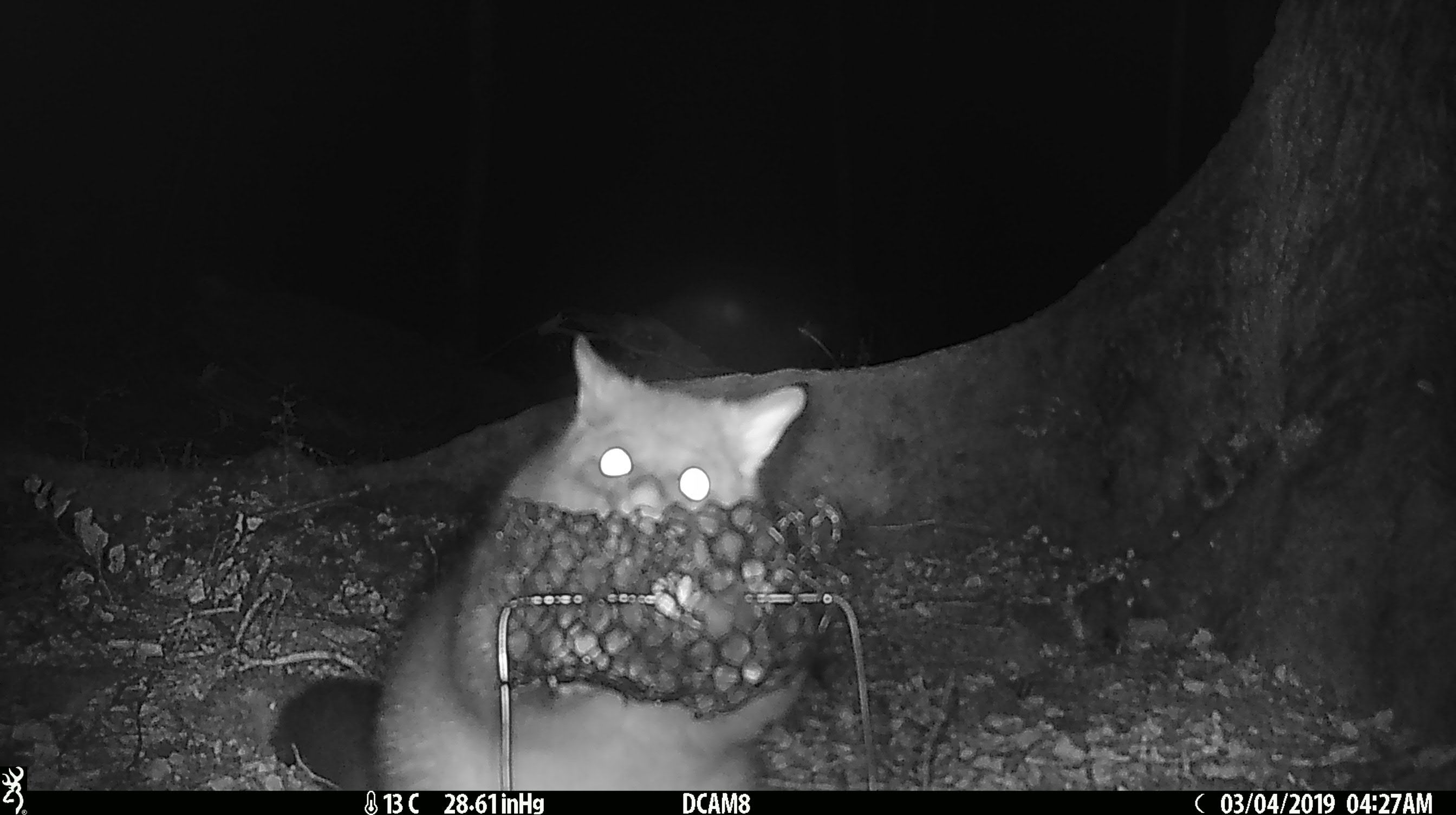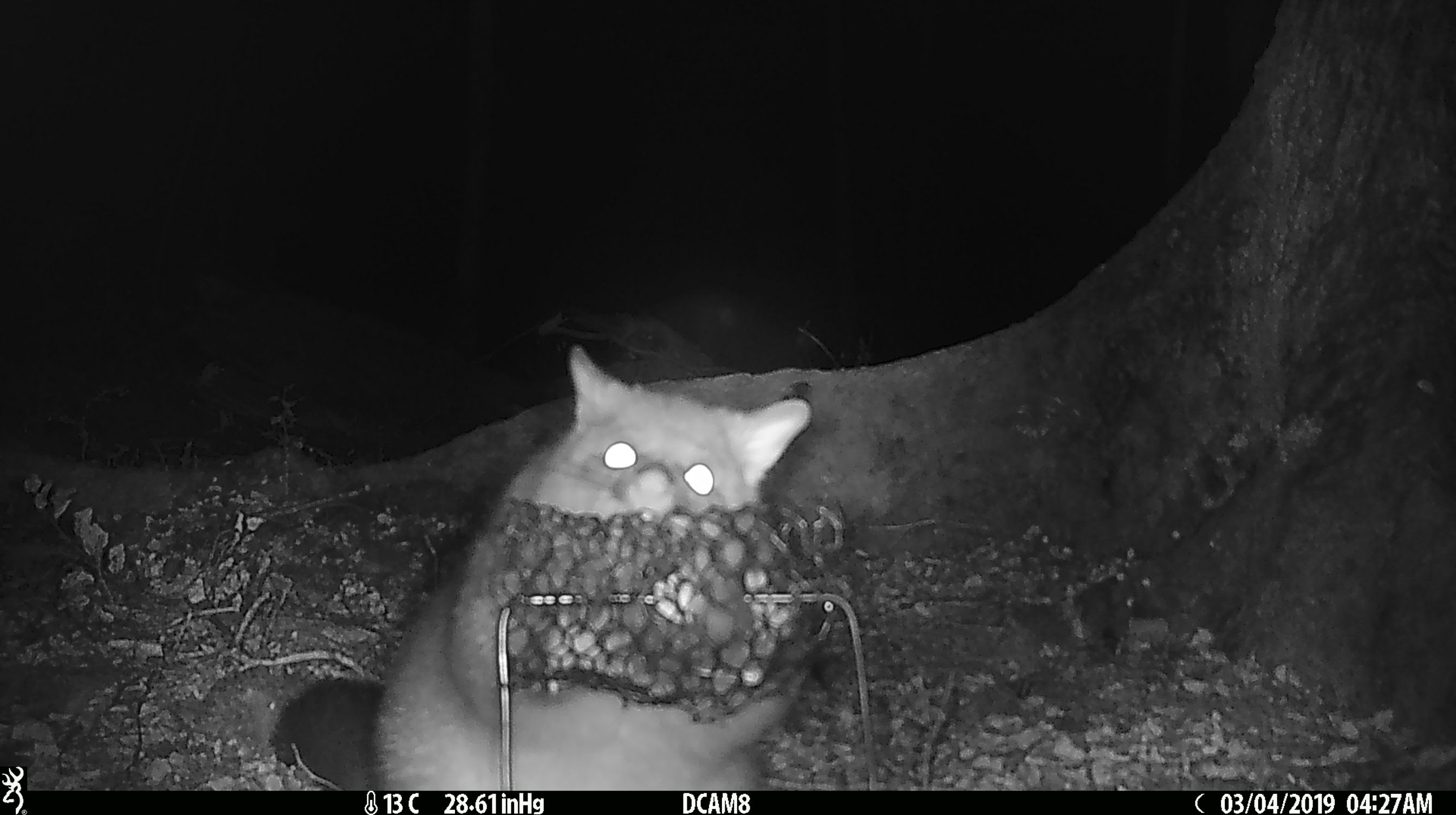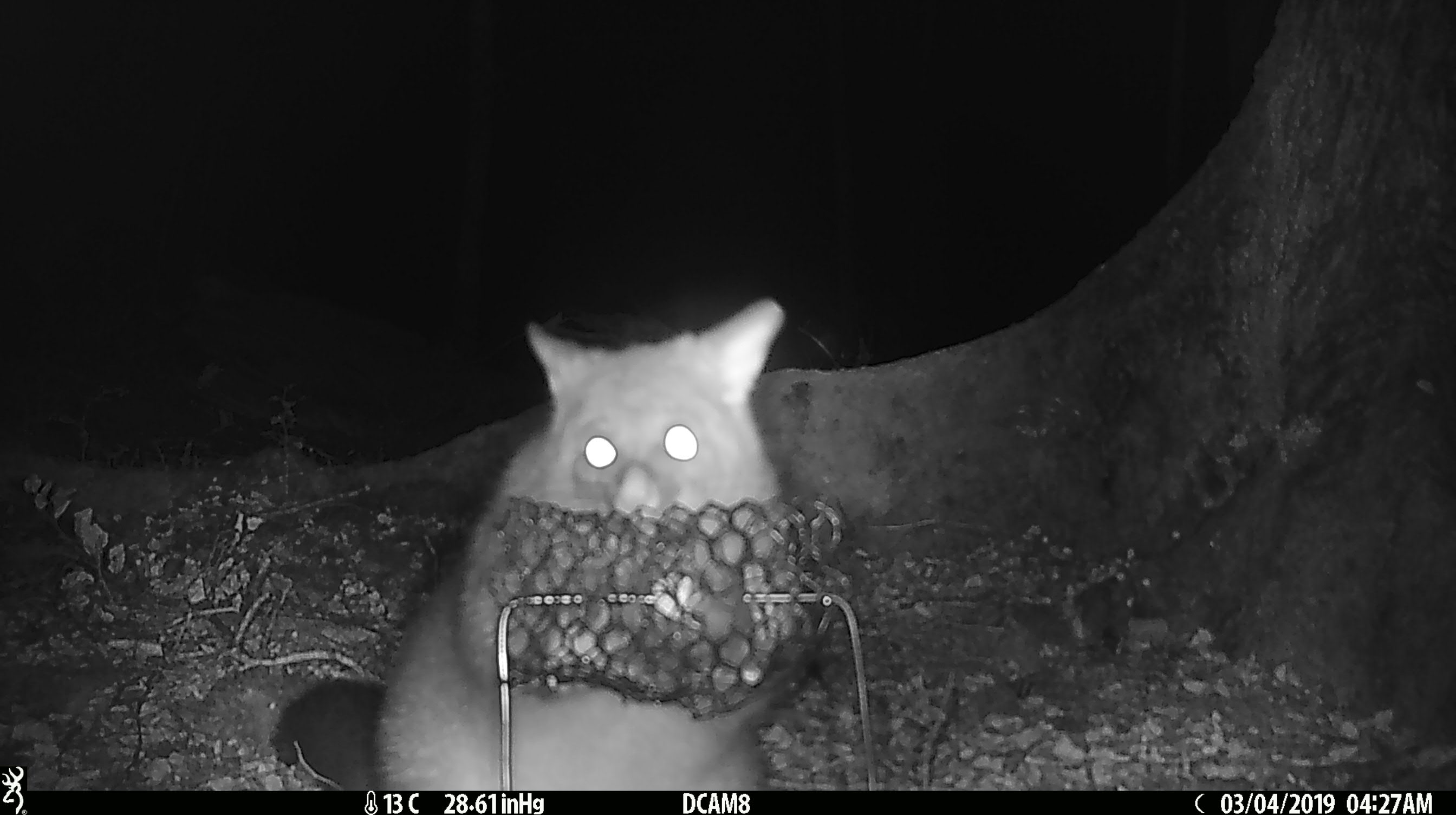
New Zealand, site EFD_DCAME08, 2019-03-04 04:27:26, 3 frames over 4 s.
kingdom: Animalia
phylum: Chordata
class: Mammalia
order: Diprotodontia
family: Phalangeridae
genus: Trichosurus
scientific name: Trichosurus vulpecula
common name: common brushtail possum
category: possum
Possum (common brushtail possum) (Trichosurus vulpecula).